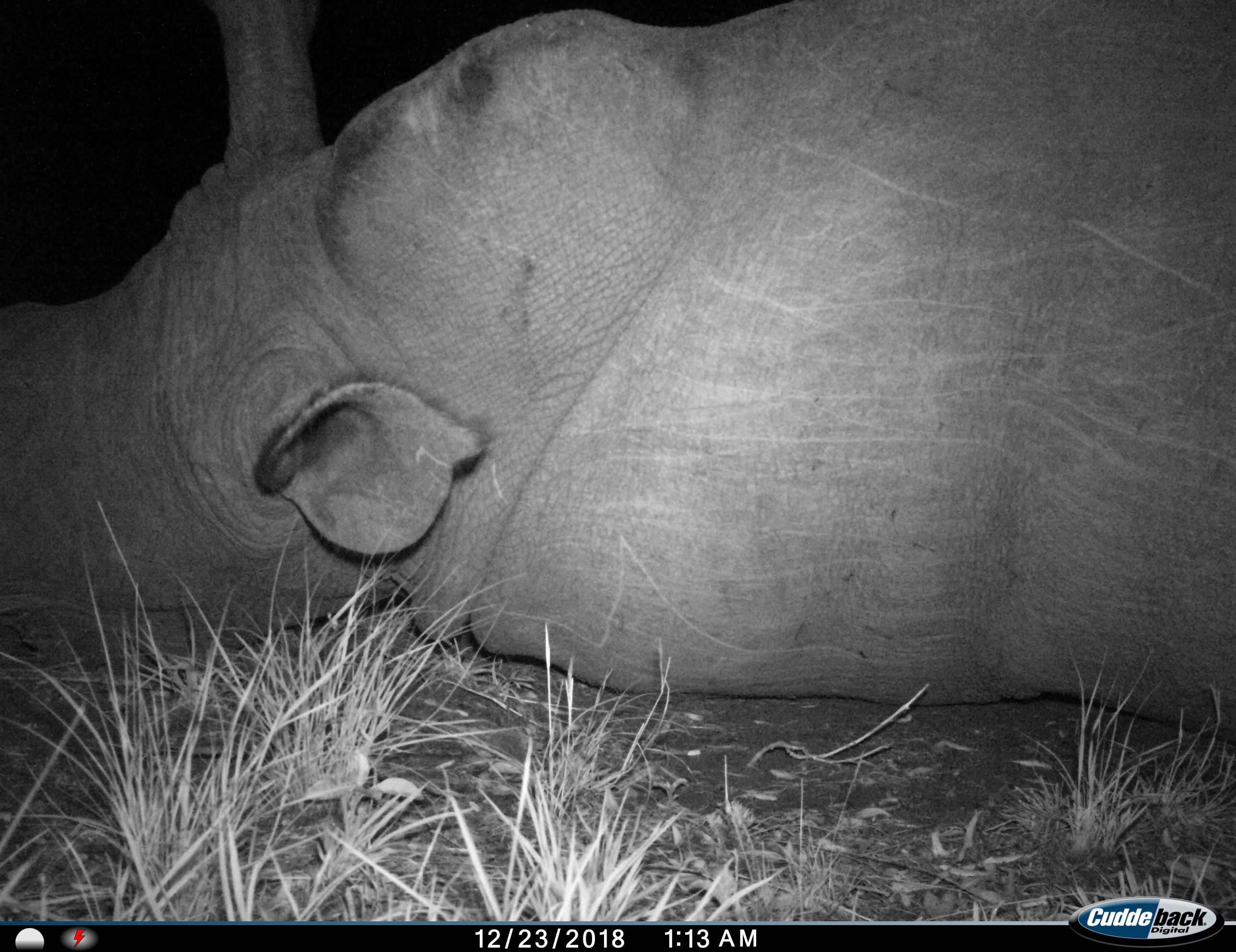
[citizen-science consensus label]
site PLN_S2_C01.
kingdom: Animalia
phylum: Chordata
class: Mammalia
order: Perissodactyla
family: Rhinocerotidae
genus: Ceratotherium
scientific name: Ceratotherium simum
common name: white rhinoceros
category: rhinoceroswhite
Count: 1.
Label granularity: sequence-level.